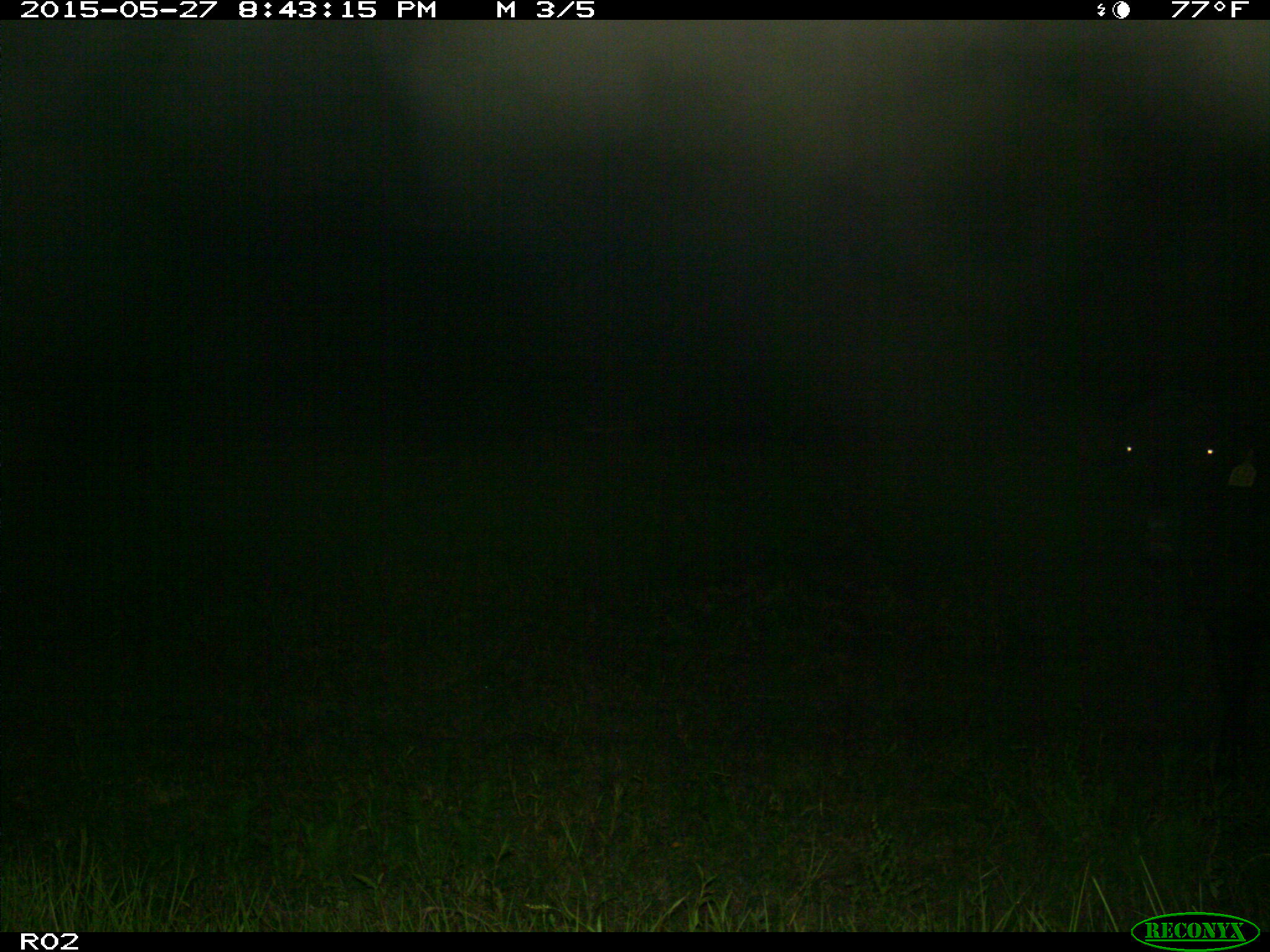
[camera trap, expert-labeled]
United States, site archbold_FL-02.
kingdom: Animalia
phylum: Chordata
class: Mammalia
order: Artiodactyla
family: Bovidae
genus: Bos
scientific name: Bos taurus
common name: domestic cow